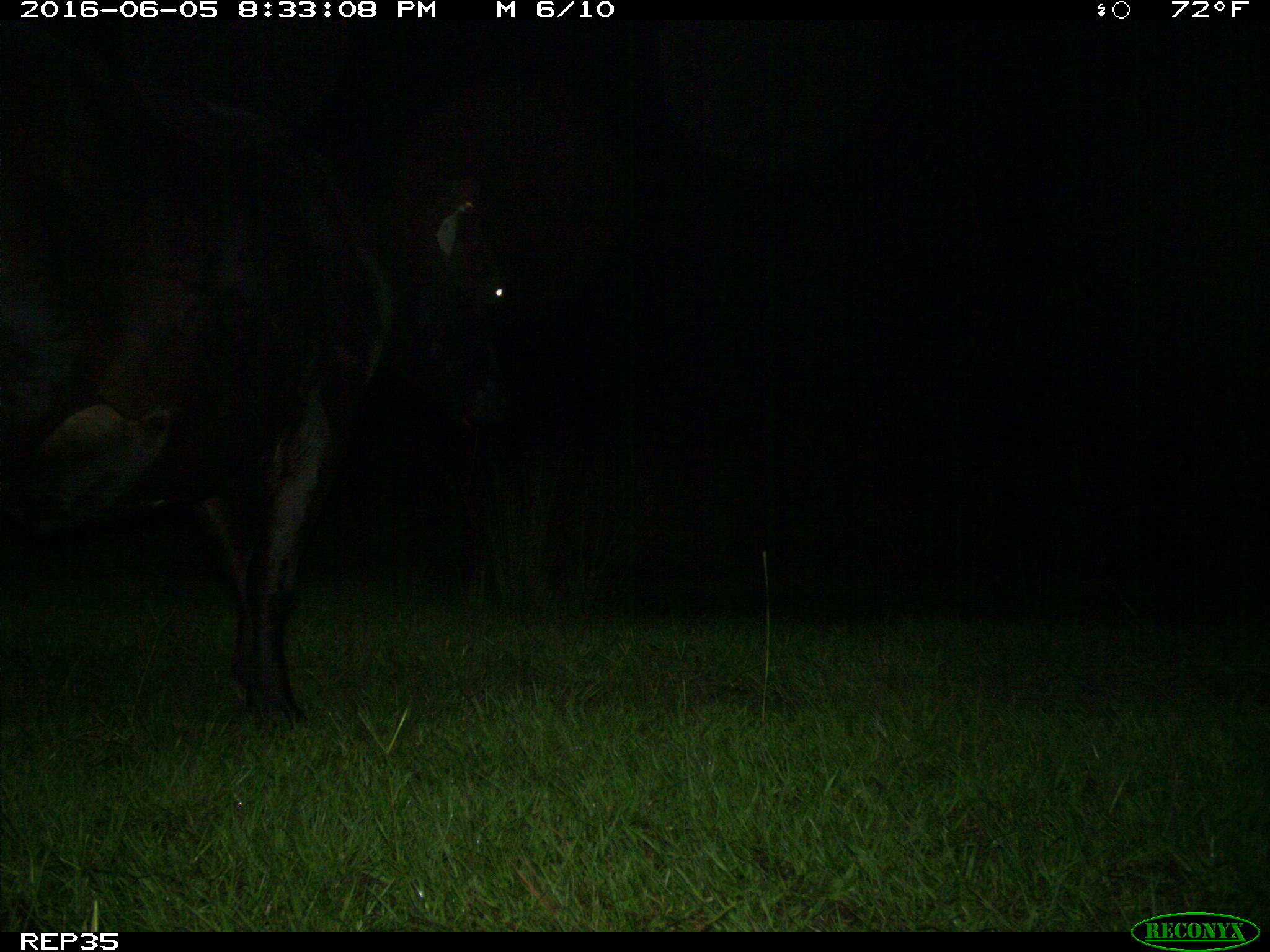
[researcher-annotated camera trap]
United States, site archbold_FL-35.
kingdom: Animalia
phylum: Chordata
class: Mammalia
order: Artiodactyla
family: Bovidae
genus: Bos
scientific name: Bos taurus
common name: domestic cow